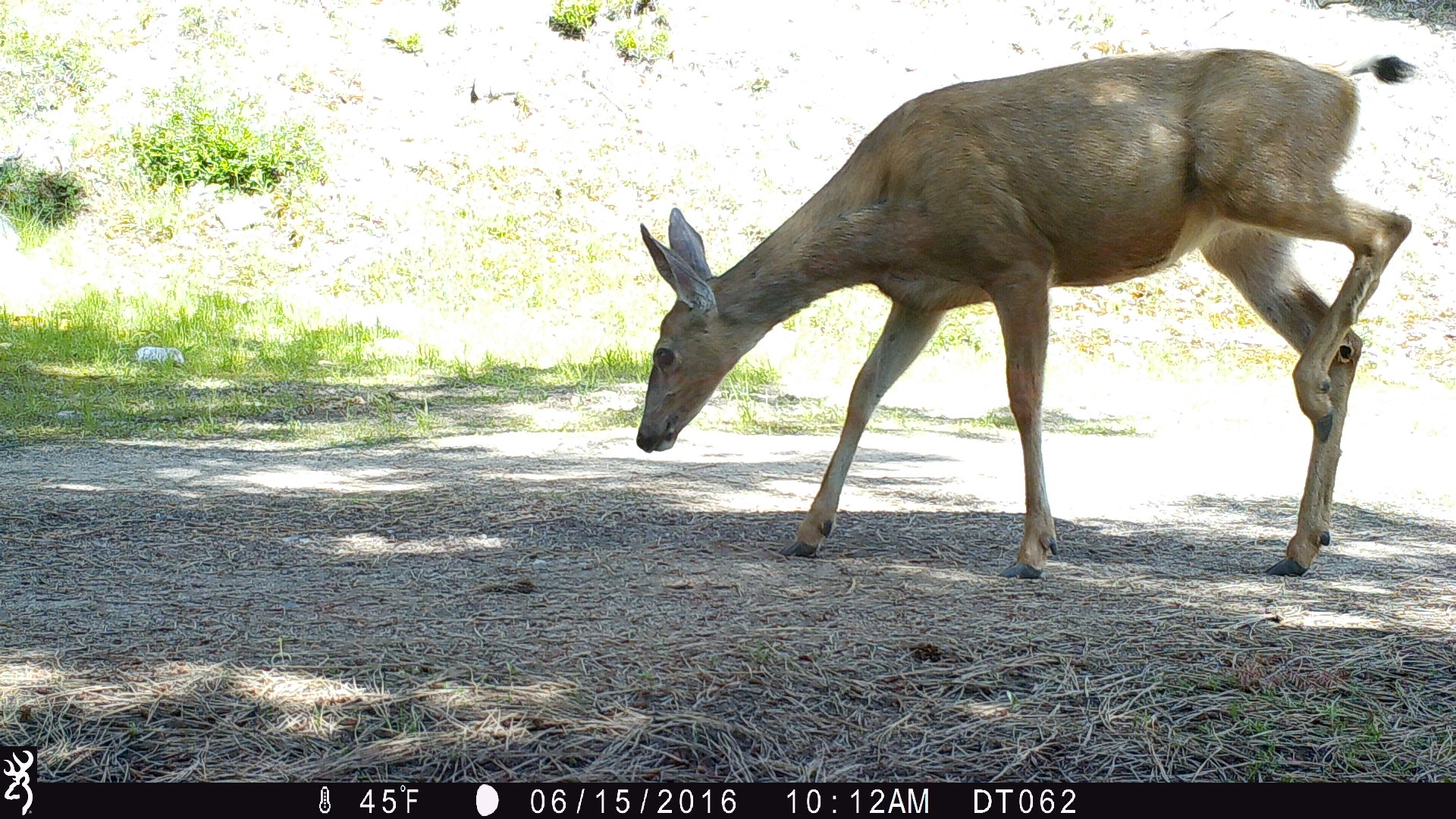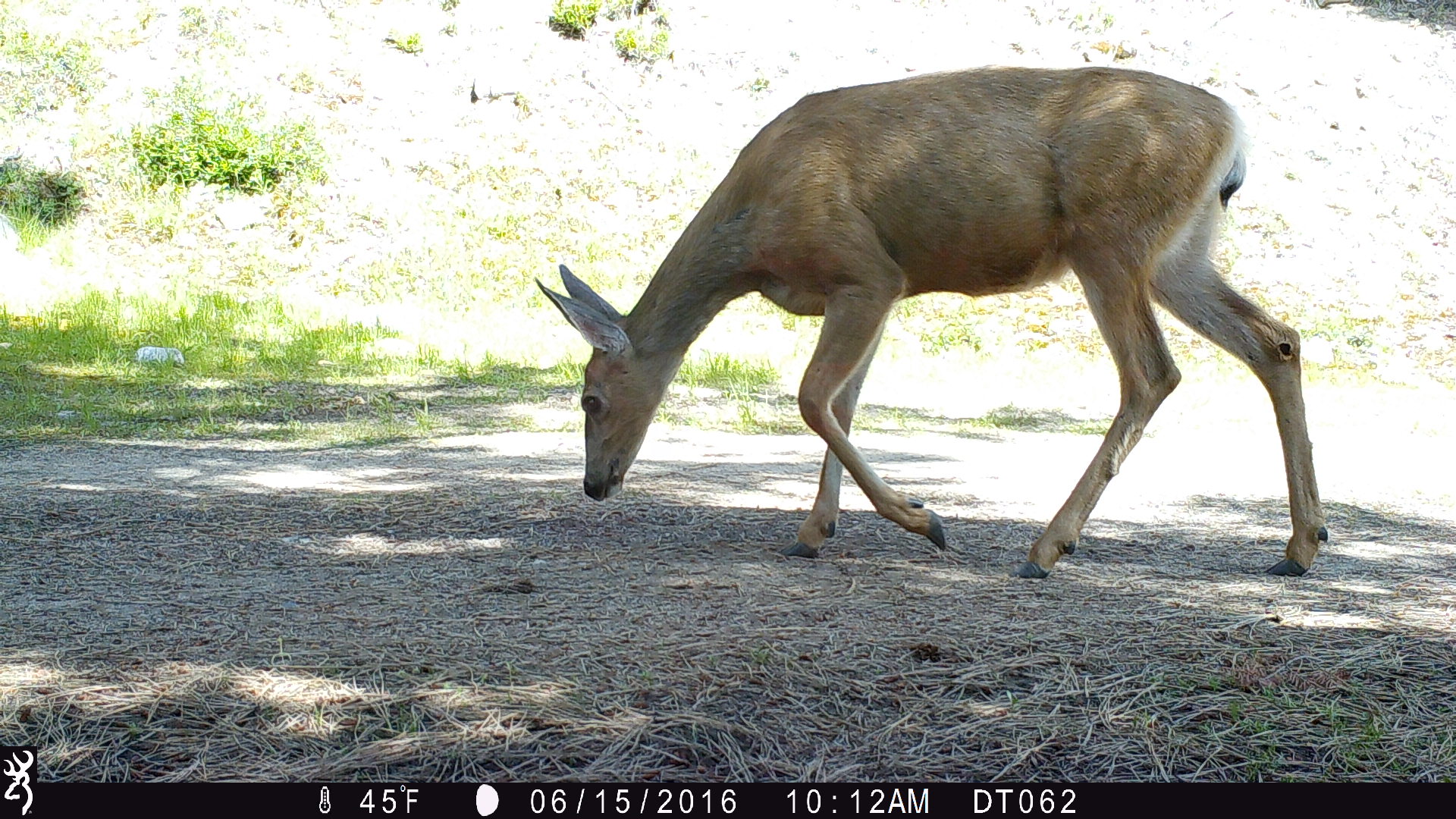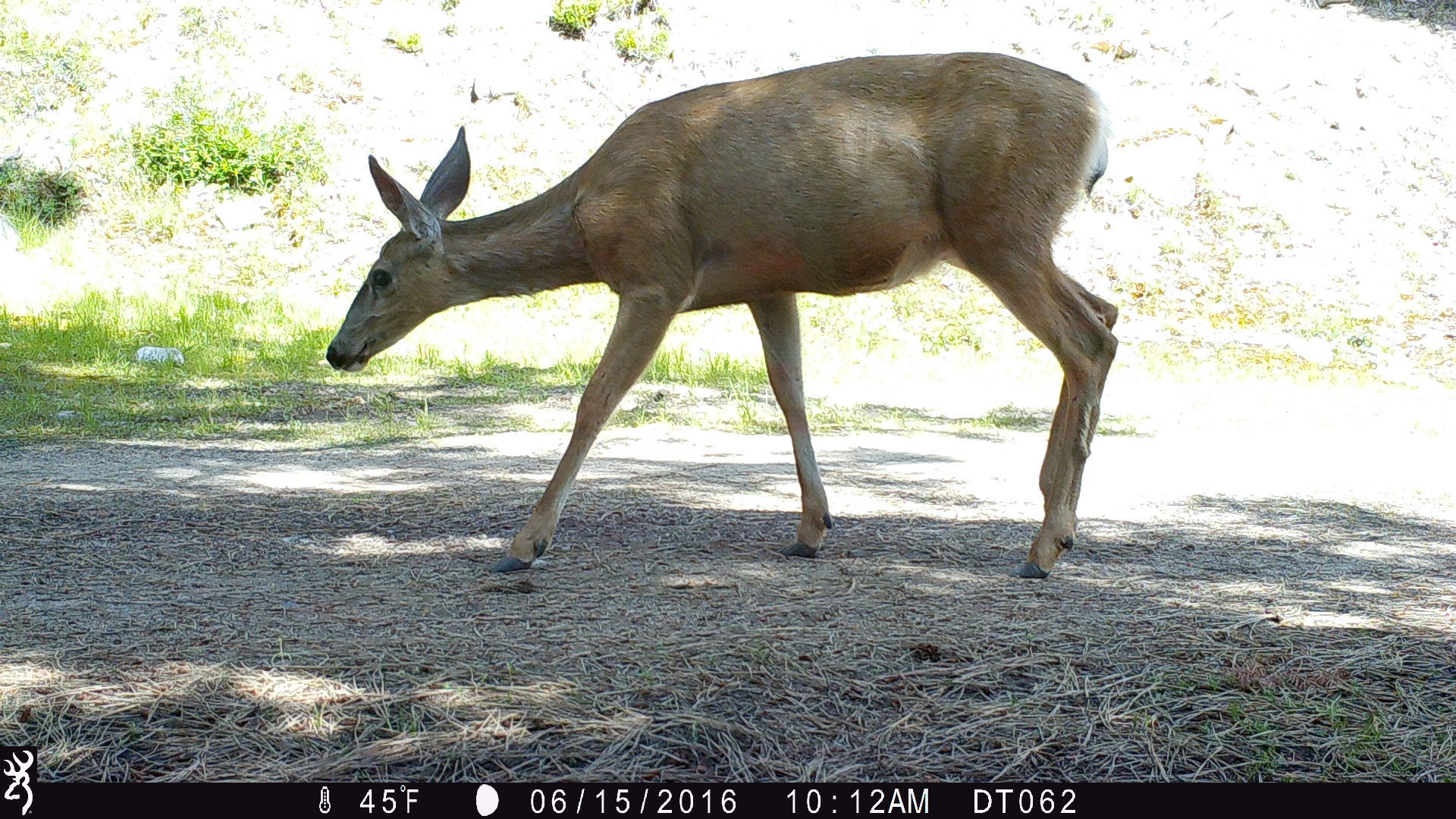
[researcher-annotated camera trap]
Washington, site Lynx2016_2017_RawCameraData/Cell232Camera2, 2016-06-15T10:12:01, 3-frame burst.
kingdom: Animalia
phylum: Chordata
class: Mammalia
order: Artiodactyla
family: Cervidae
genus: Odocoileus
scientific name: Odocoileus hemionus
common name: mule deer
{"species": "Odocoileus hemionus (mule deer)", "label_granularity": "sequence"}